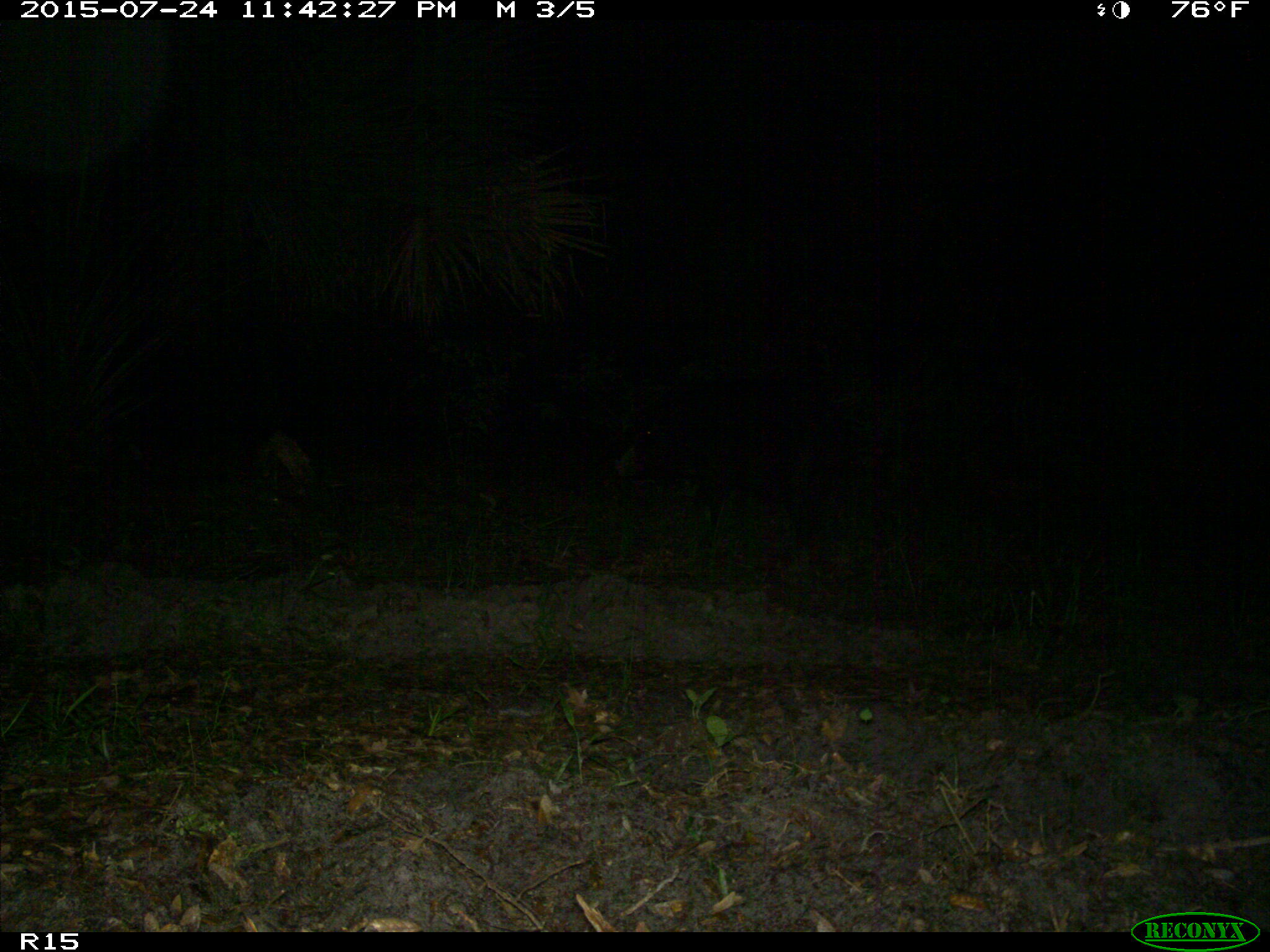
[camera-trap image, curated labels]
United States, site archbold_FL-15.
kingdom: Animalia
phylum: Chordata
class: Mammalia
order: Artiodactyla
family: Suidae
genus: Sus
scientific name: Sus scrofa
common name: wild boar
Sus scrofa (wild boar).